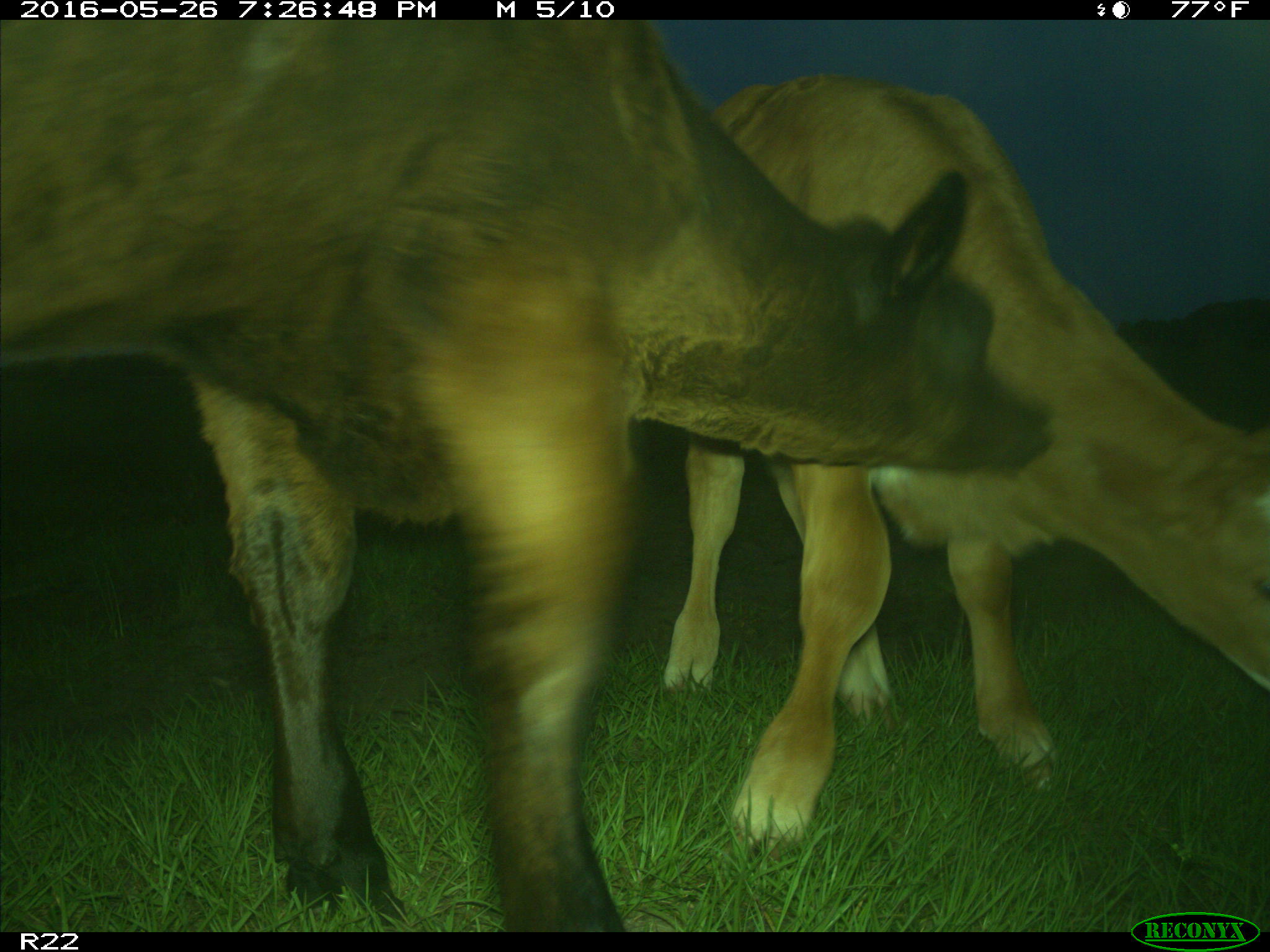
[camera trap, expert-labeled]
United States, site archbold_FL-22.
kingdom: Animalia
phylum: Chordata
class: Mammalia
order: Artiodactyla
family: Bovidae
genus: Bos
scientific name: Bos taurus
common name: domestic cow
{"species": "Bos taurus (domestic cow)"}